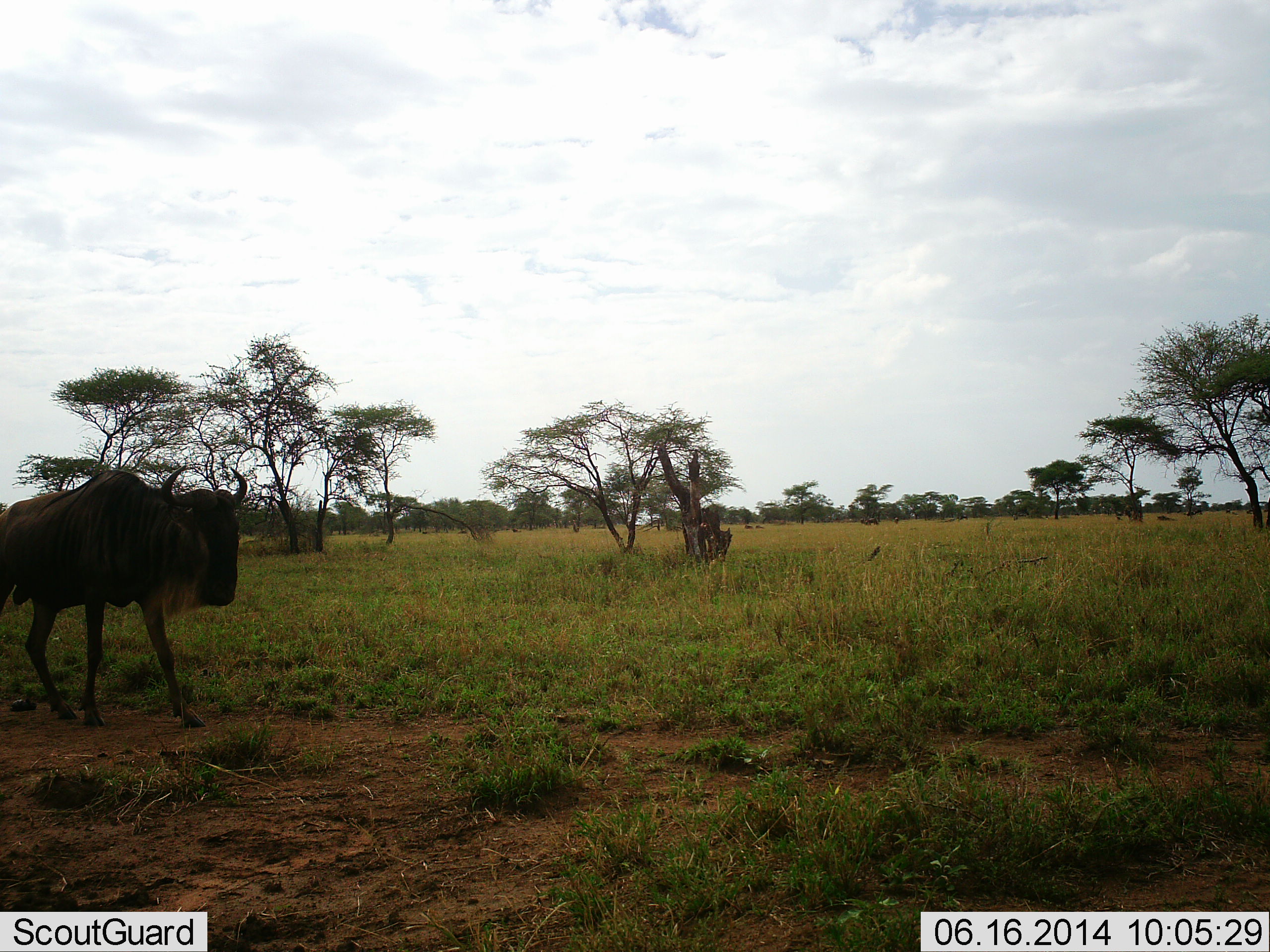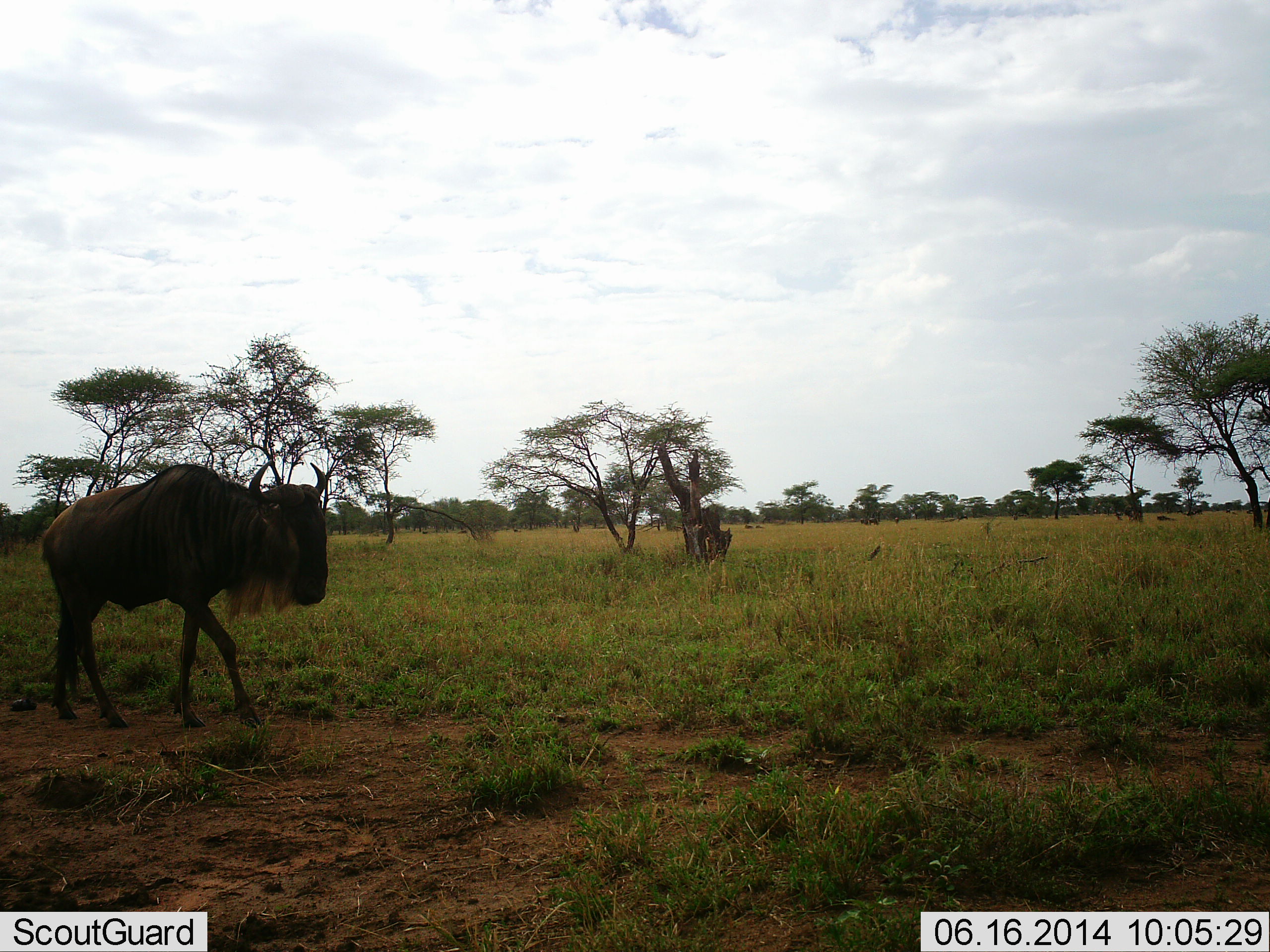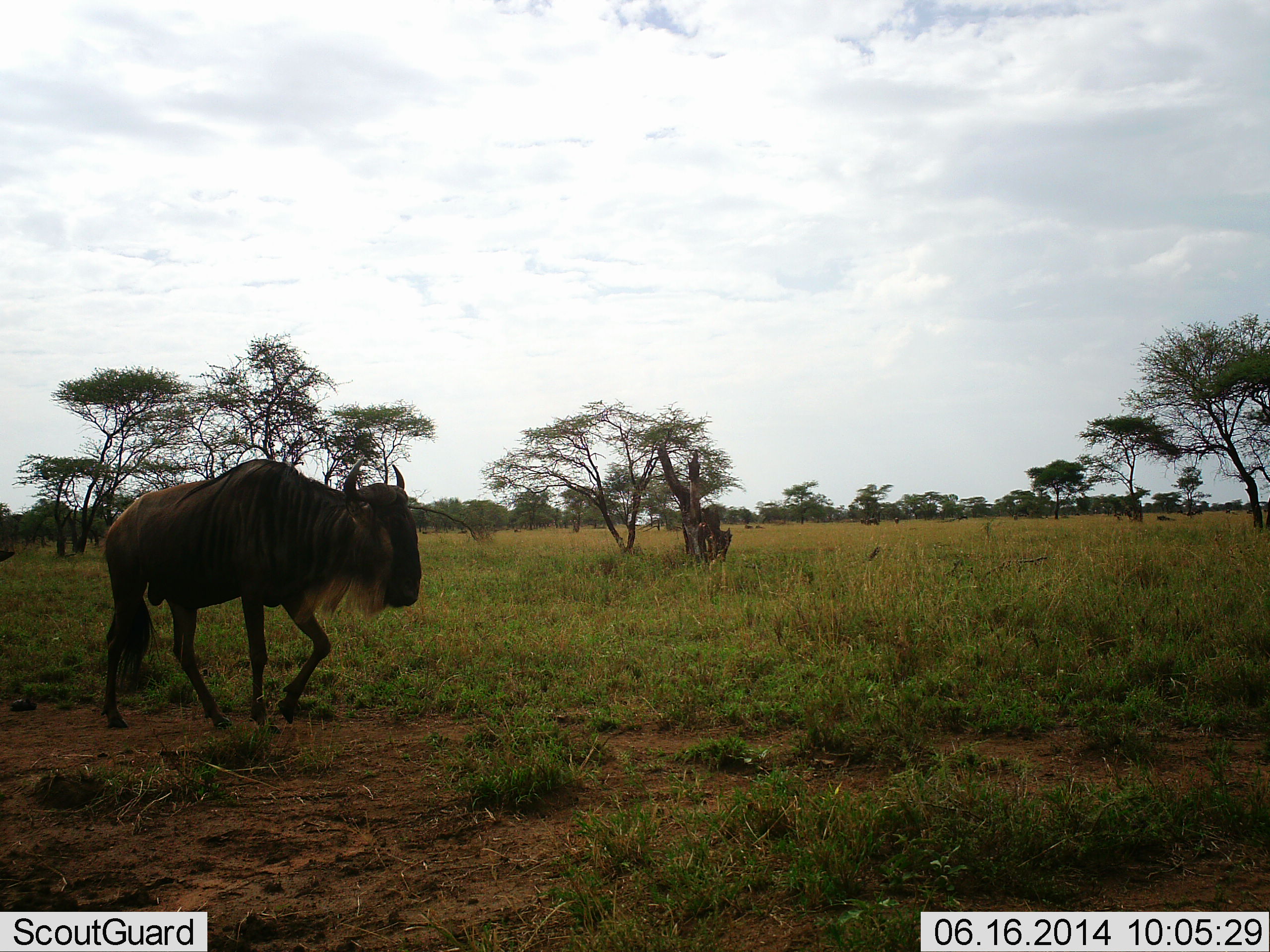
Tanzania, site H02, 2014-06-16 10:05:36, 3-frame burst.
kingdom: Animalia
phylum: Chordata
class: Mammalia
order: Artiodactyla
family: Bovidae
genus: Connochaetes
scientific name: Connochaetes taurinus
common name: blue wildebeest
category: wildebeest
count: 1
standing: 0%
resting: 0%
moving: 100%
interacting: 0%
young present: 0%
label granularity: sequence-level